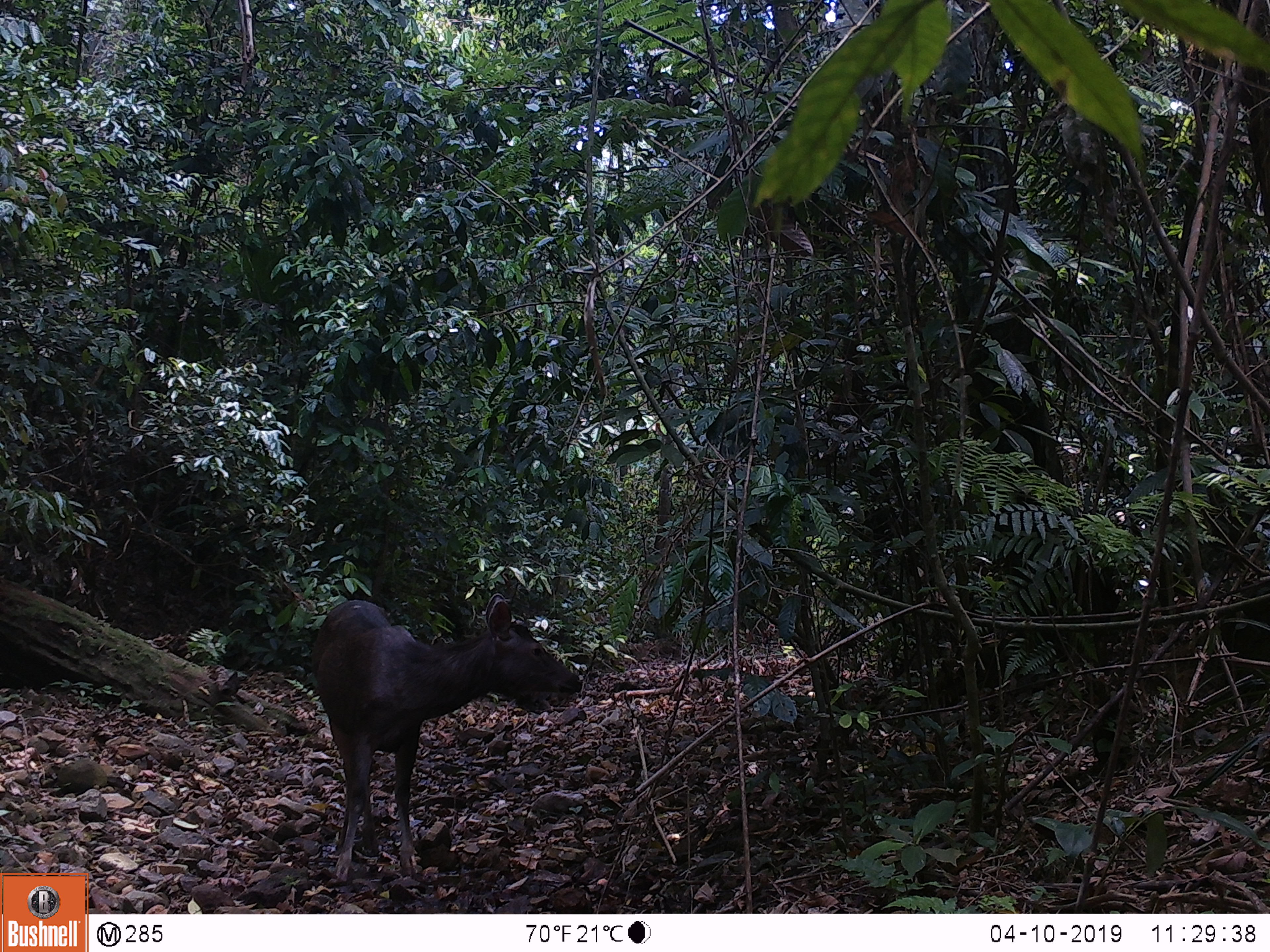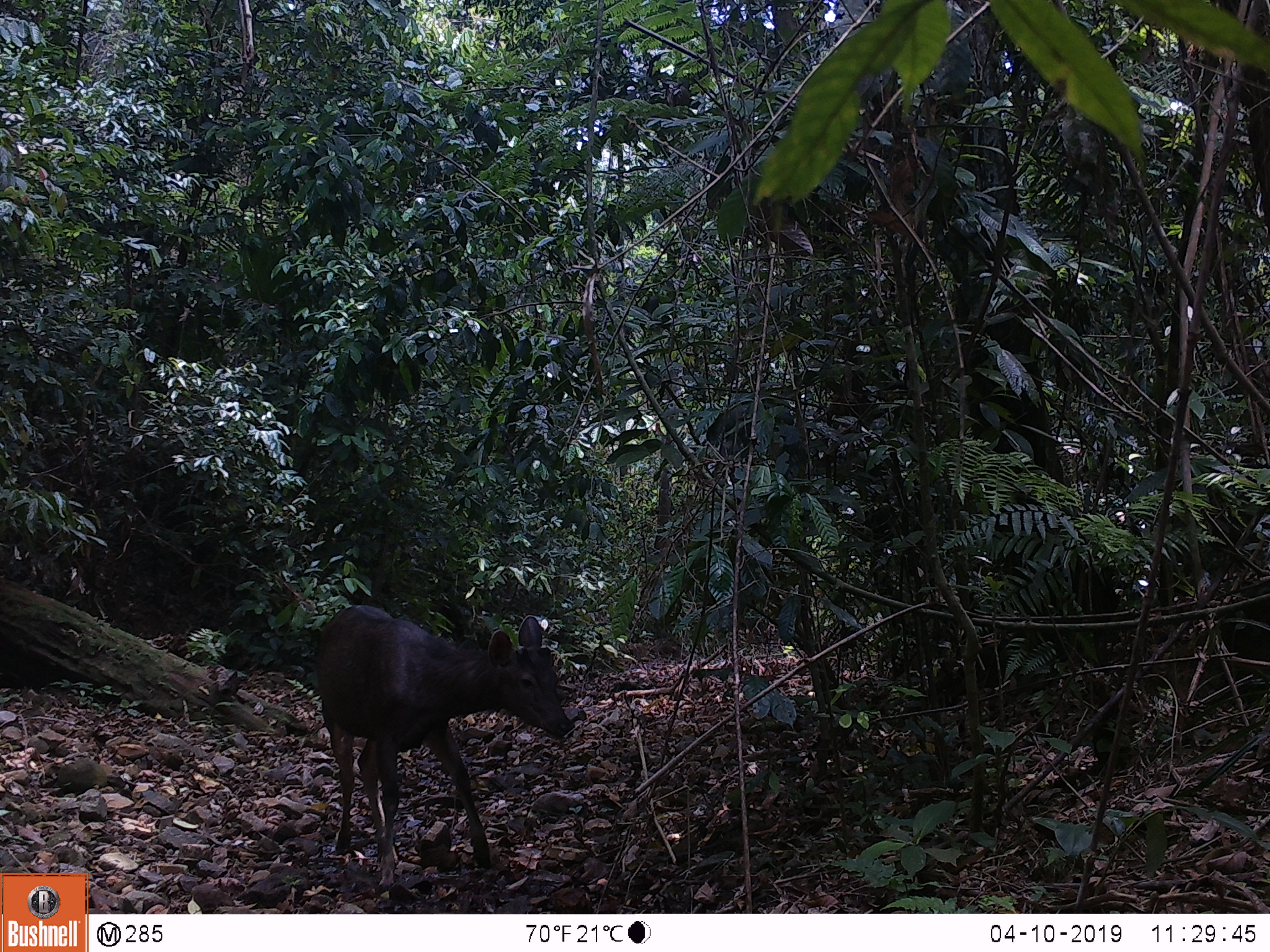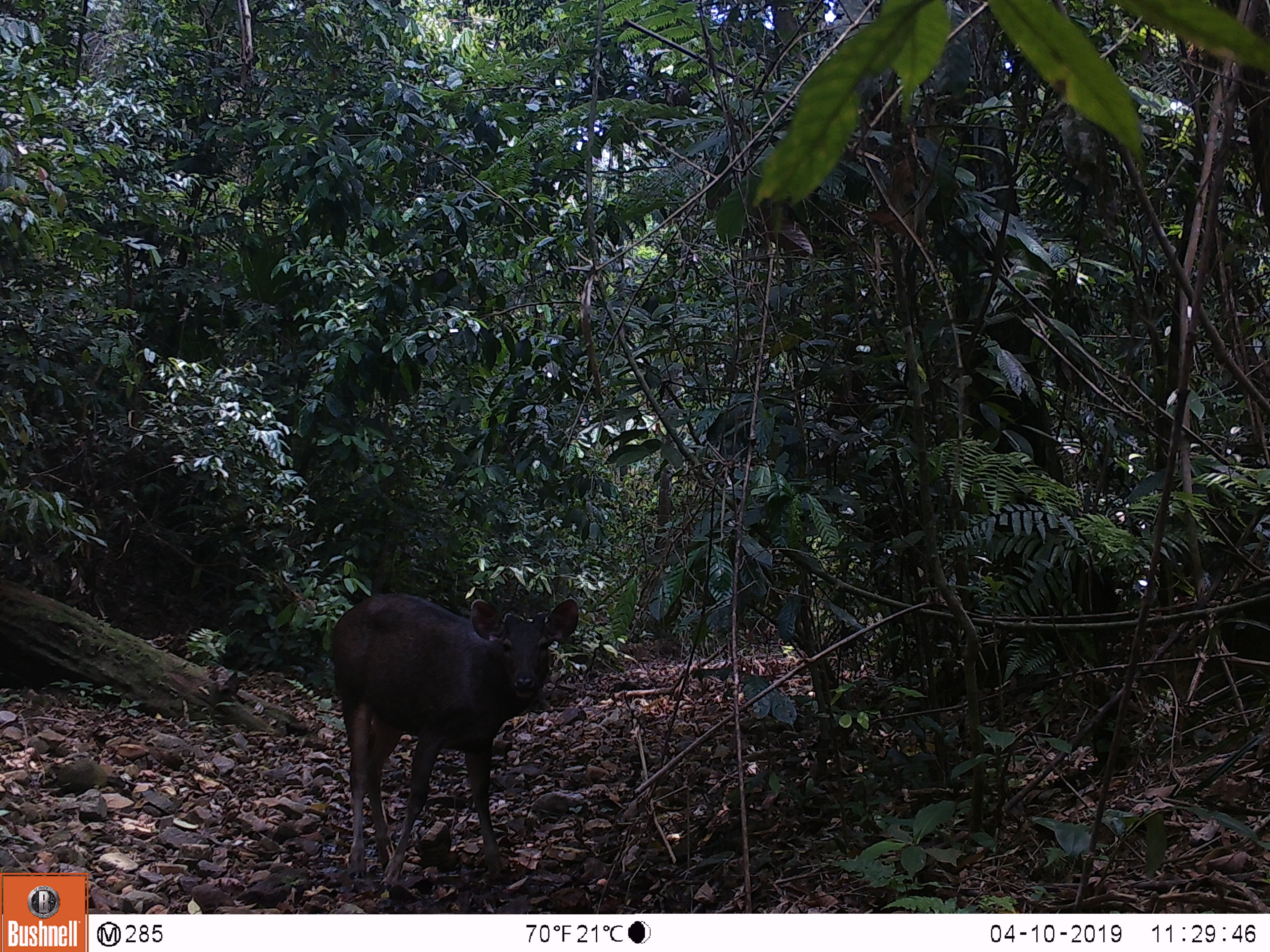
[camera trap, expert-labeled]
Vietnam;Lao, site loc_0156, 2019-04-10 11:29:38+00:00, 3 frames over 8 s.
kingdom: Animalia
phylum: Chordata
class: Mammalia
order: Artiodactyla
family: Cervidae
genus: Rusa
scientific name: Rusa unicolor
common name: sambar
Sambar (Rusa unicolor). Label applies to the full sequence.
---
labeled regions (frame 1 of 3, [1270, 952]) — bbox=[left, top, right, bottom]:
sambar: bbox=[309, 593, 582, 881]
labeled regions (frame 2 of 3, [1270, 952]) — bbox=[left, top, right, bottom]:
sambar: bbox=[315, 603, 570, 887]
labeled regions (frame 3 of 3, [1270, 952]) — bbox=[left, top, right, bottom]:
sambar: bbox=[329, 592, 577, 886]